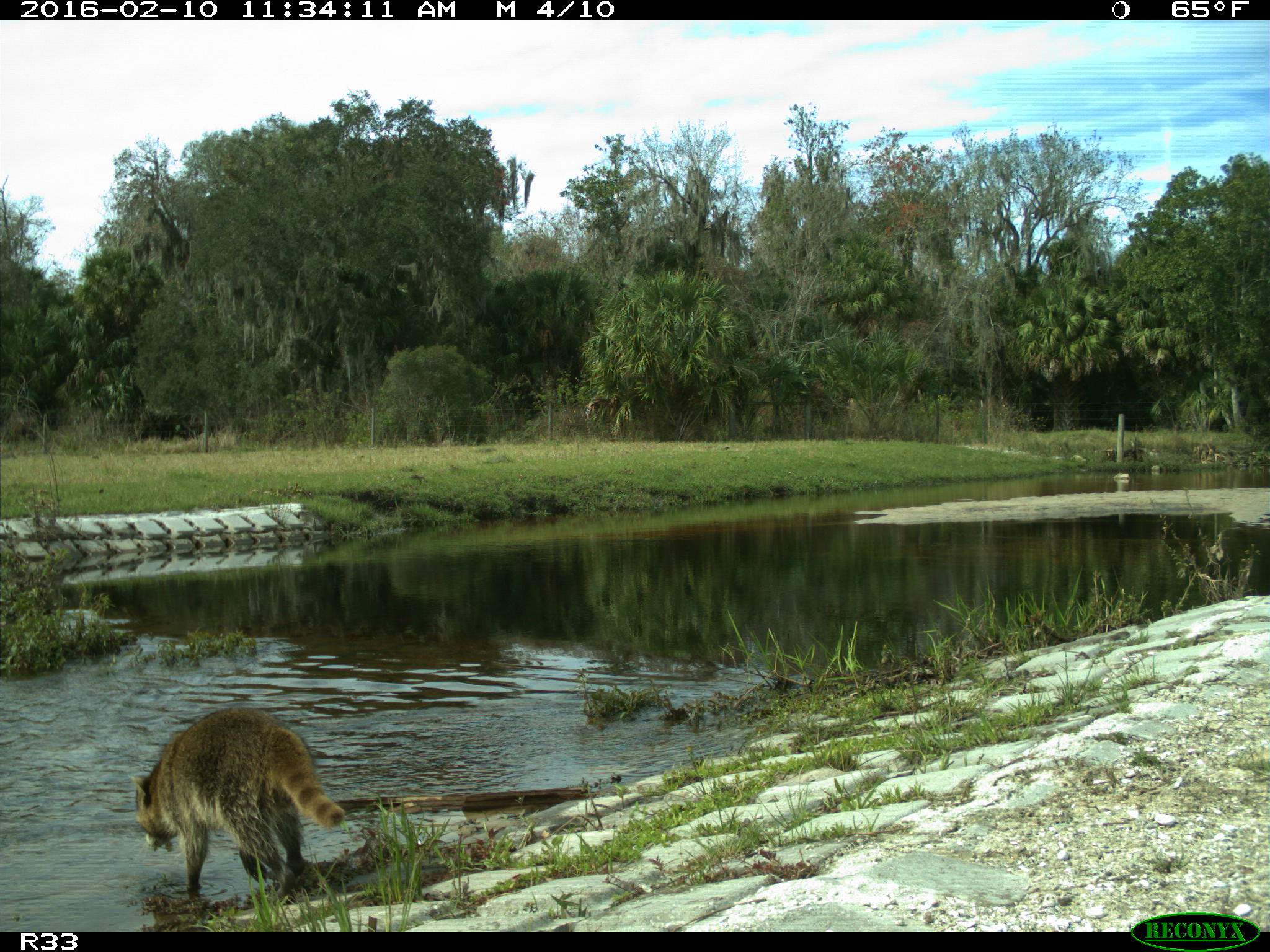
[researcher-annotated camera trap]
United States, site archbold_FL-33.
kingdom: Animalia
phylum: Chordata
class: Mammalia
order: Carnivora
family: Procyonidae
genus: Procyon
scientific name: Procyon lotor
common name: common raccoon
Procyon lotor (common raccoon).